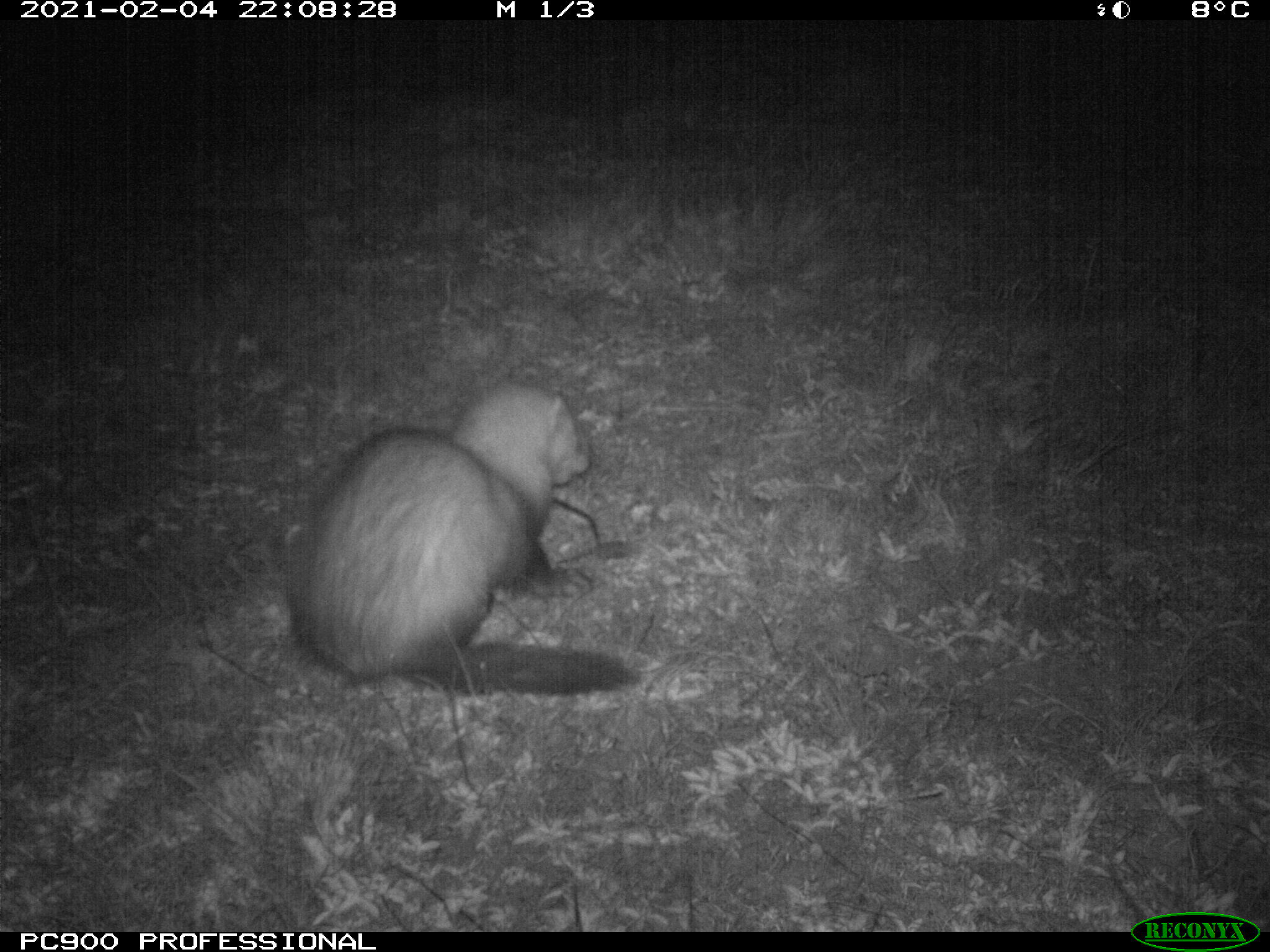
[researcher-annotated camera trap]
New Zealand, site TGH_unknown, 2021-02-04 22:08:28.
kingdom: Animalia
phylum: Chordata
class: Mammalia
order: Carnivora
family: Mustelidae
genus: Mustela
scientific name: Mustela furo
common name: ferret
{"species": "ferret (Mustela furo)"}